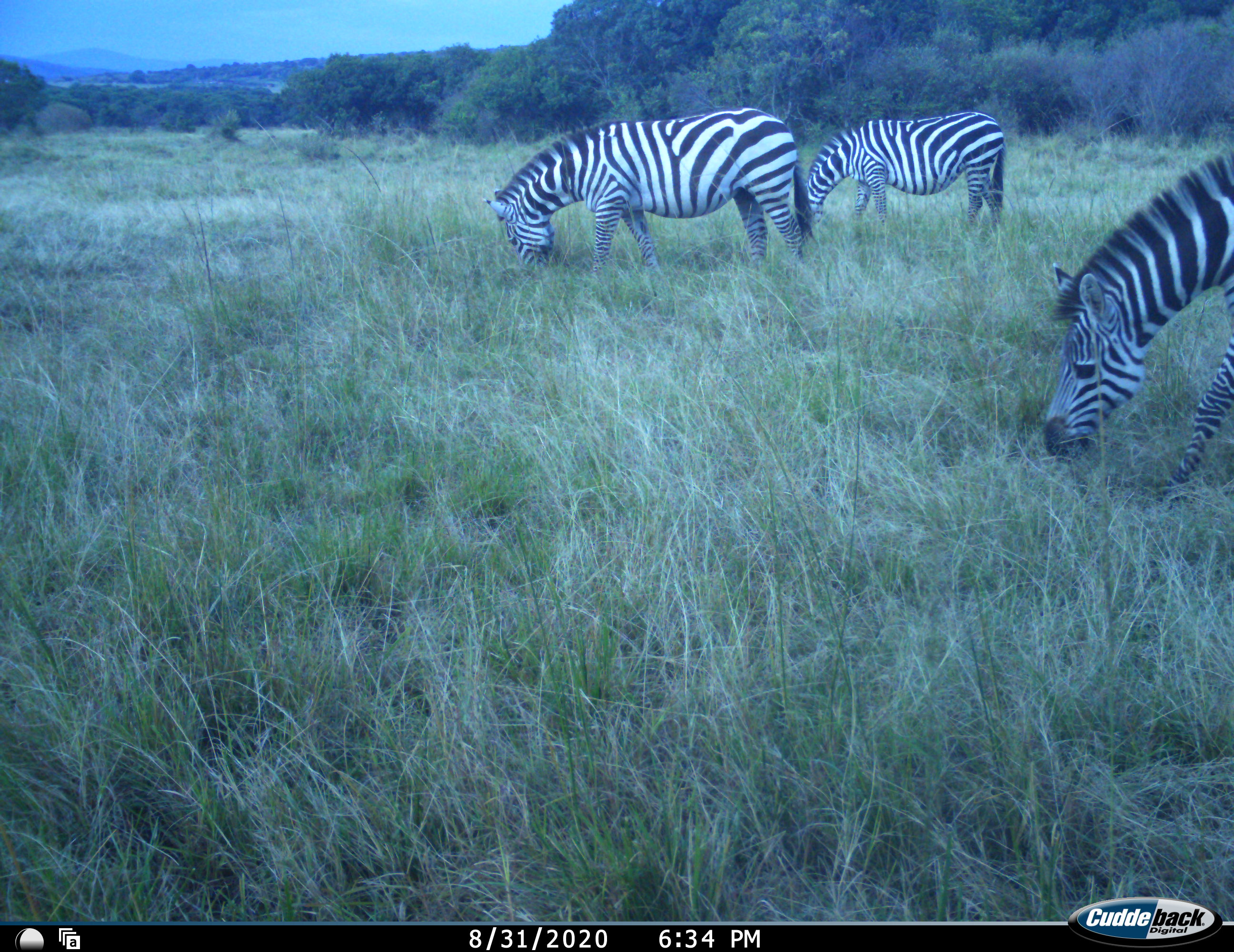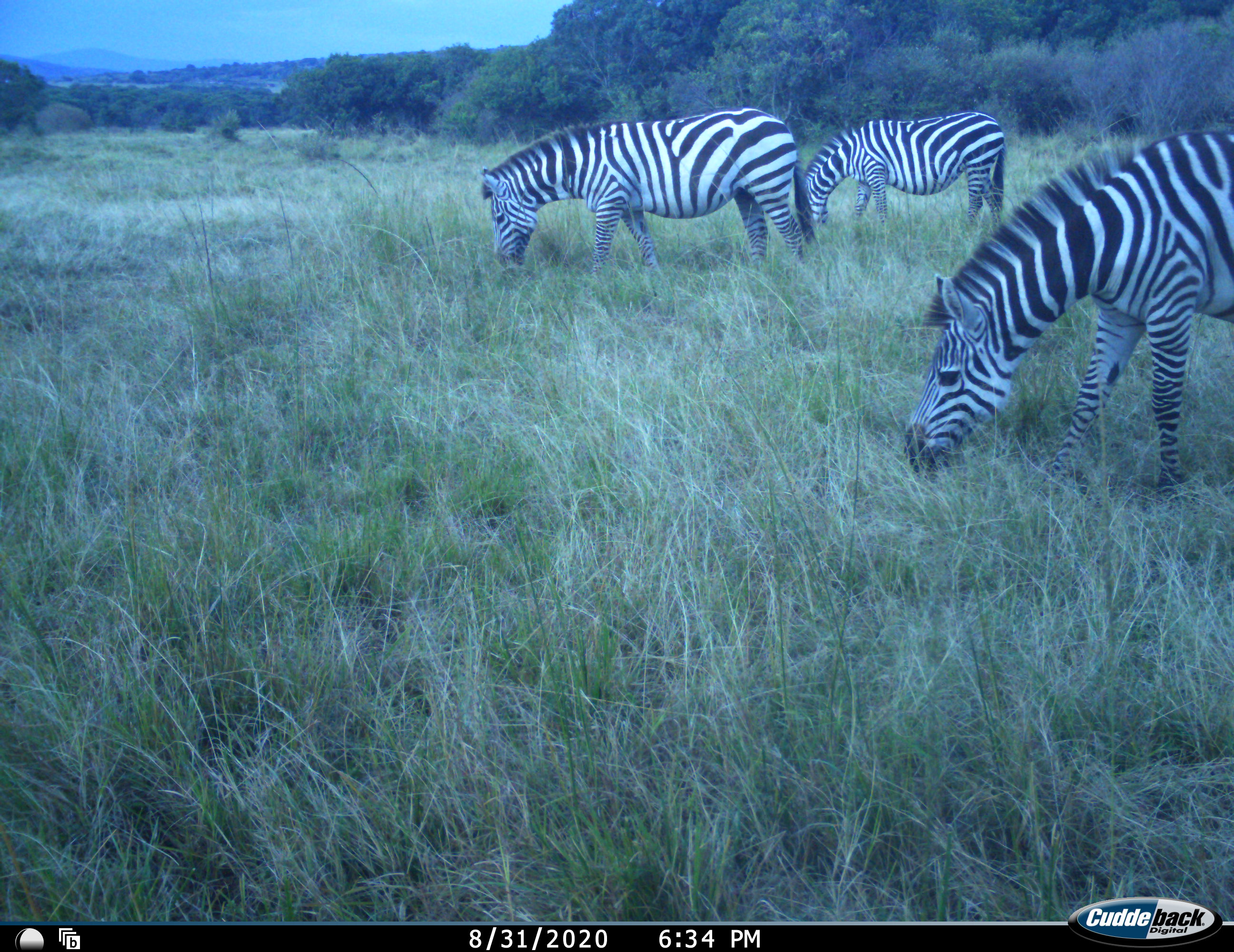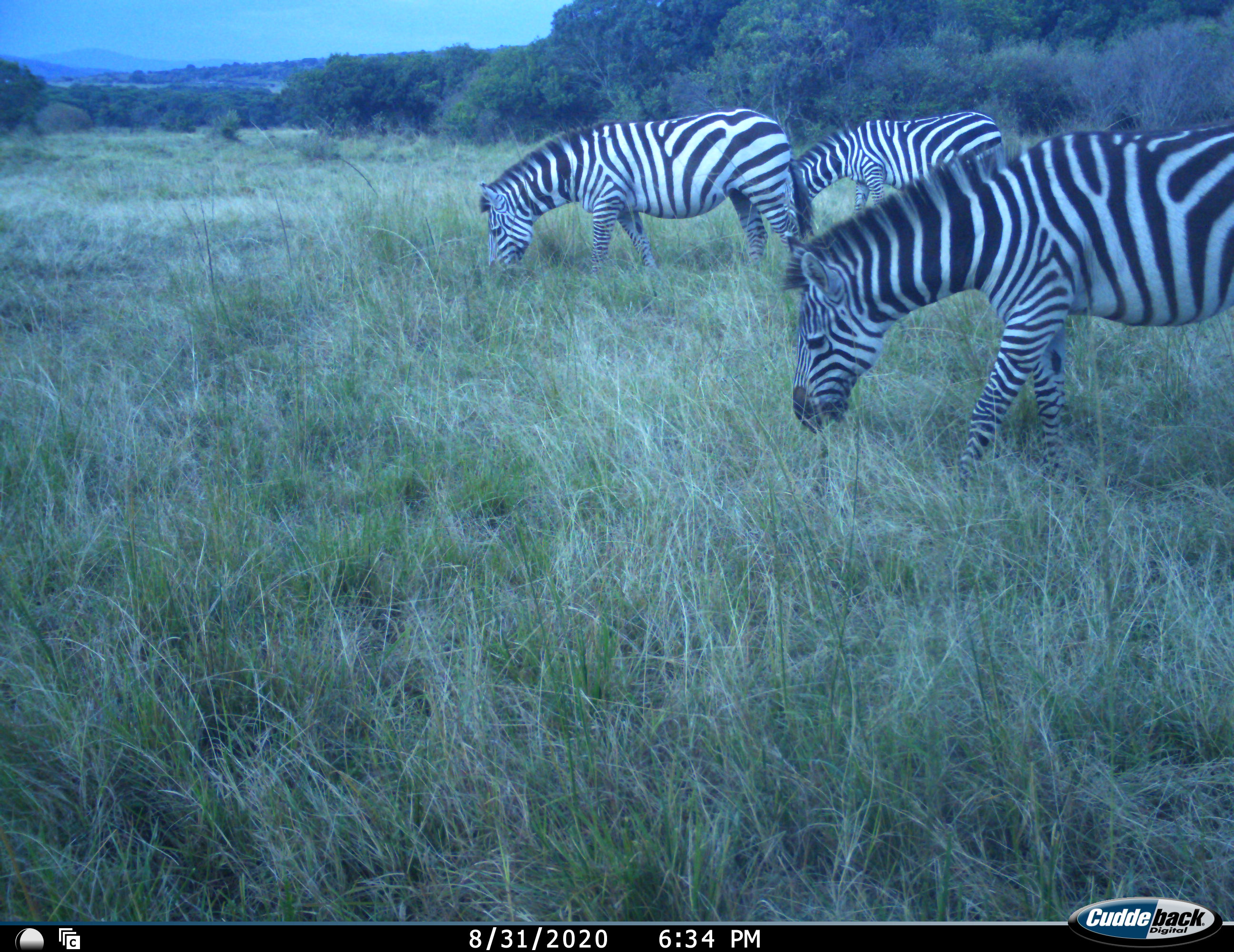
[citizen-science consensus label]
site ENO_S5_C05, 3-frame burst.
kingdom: Animalia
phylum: Chordata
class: Mammalia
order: Perissodactyla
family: Equidae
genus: Equus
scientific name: Equus quagga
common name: plains zebra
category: zebraplains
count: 3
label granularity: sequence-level